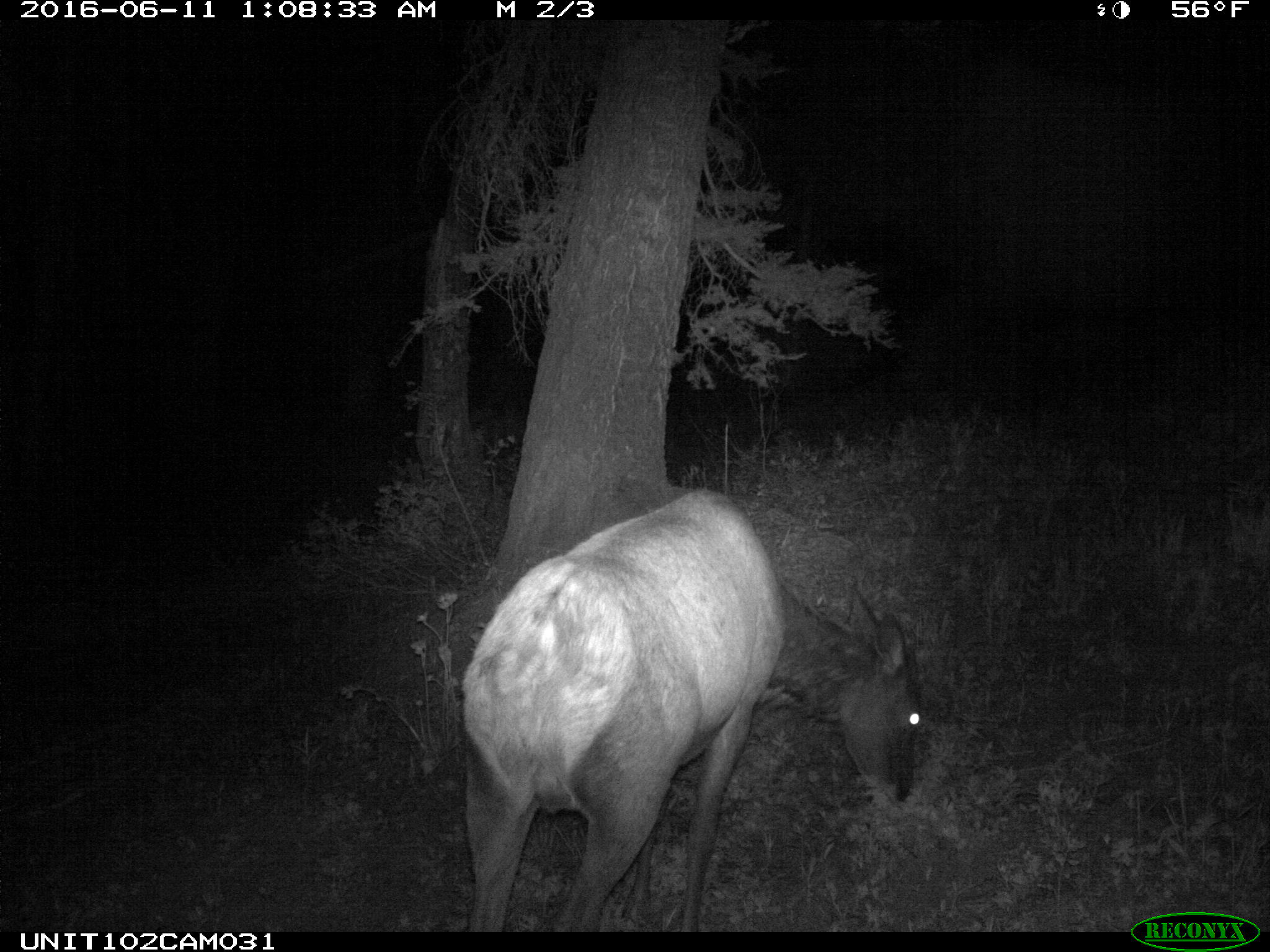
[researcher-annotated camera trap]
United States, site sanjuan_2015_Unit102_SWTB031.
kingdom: Animalia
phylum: Chordata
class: Mammalia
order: Artiodactyla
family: Cervidae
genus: Cervus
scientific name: Cervus elaphus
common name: red deer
Cervus elaphus (red deer).